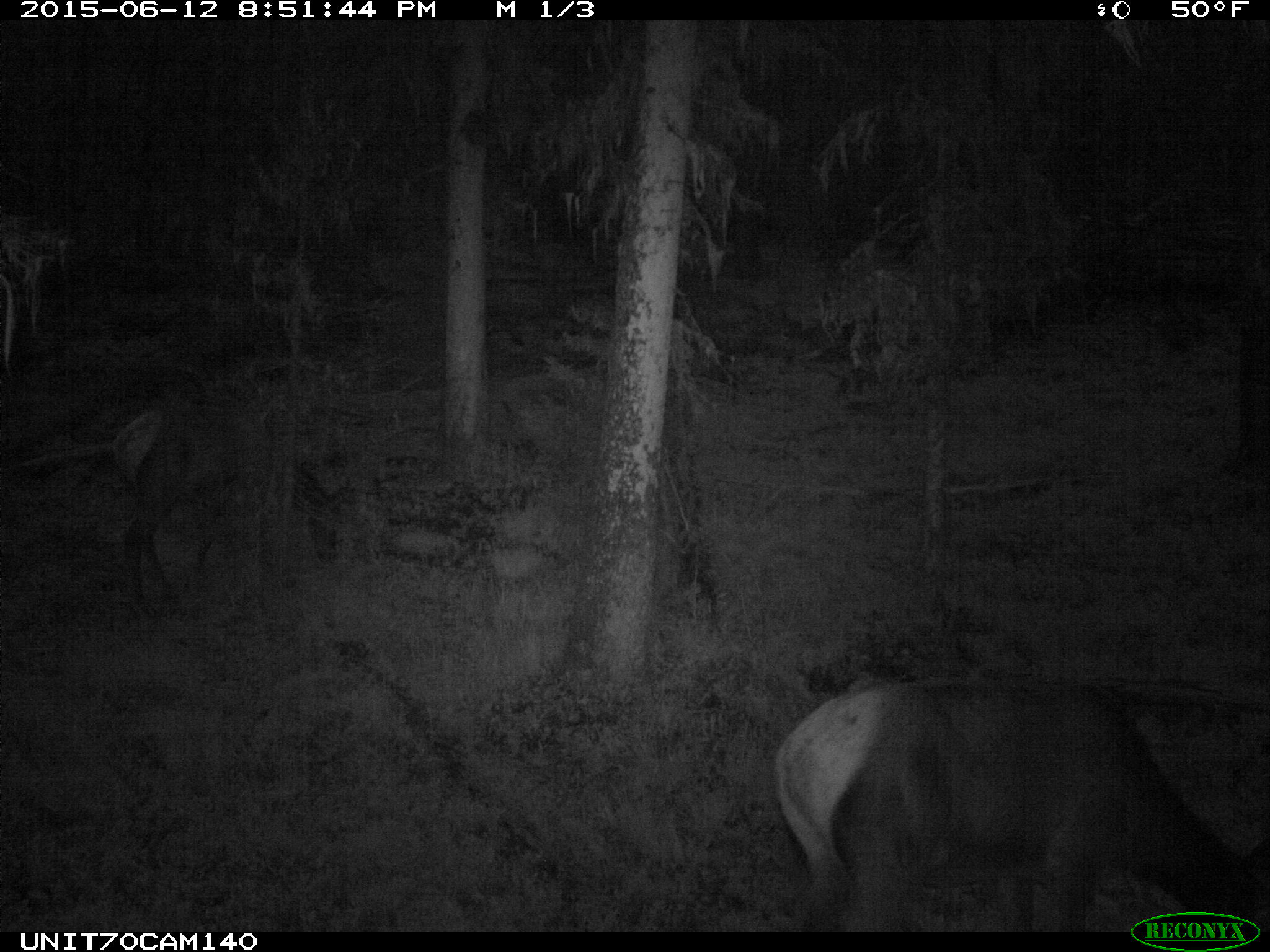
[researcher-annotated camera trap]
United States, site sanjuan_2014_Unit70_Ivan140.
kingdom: Animalia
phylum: Chordata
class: Mammalia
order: Artiodactyla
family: Cervidae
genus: Cervus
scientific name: Cervus elaphus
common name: red deer